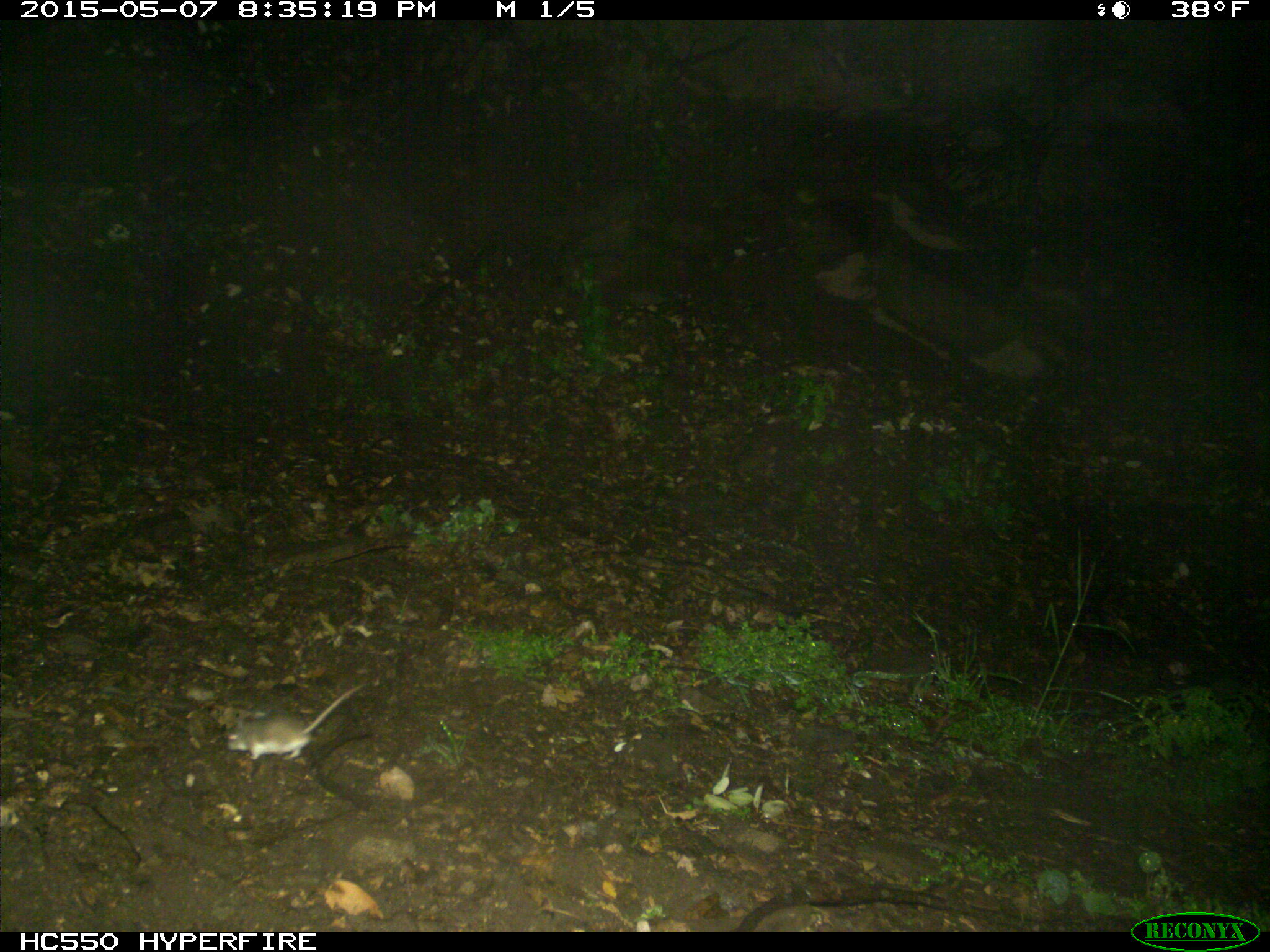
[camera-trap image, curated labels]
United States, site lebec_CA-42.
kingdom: Animalia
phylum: Chordata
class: Mammalia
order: Rodentia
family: Cricetidae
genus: Peromyscus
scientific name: Peromyscus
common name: deermice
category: unidentified deer mouse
Unidentified deer mouse (deermice) (Peromyscus).